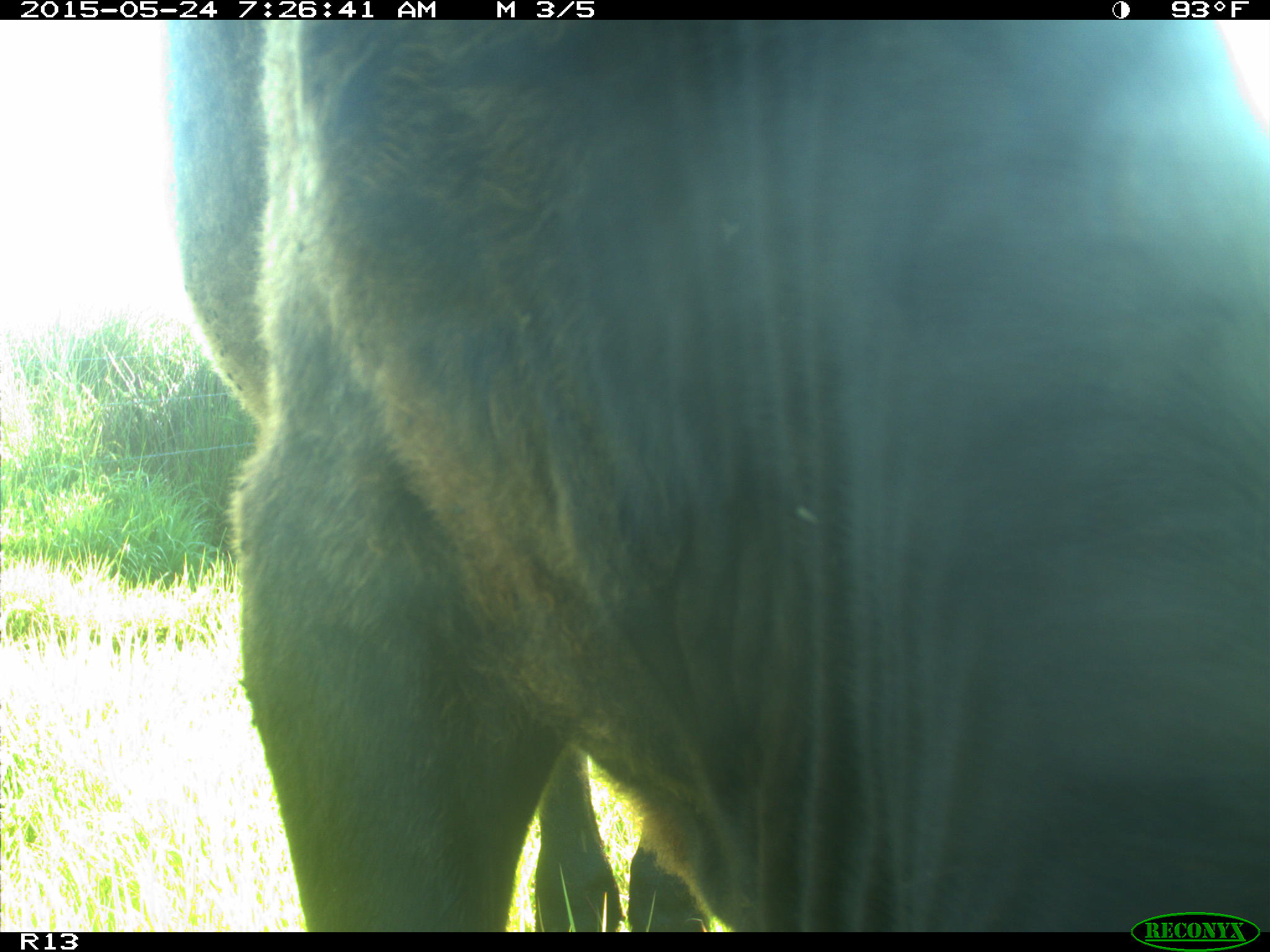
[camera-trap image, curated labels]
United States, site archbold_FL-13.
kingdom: Animalia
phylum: Chordata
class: Mammalia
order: Artiodactyla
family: Bovidae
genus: Bos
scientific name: Bos taurus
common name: domestic cow